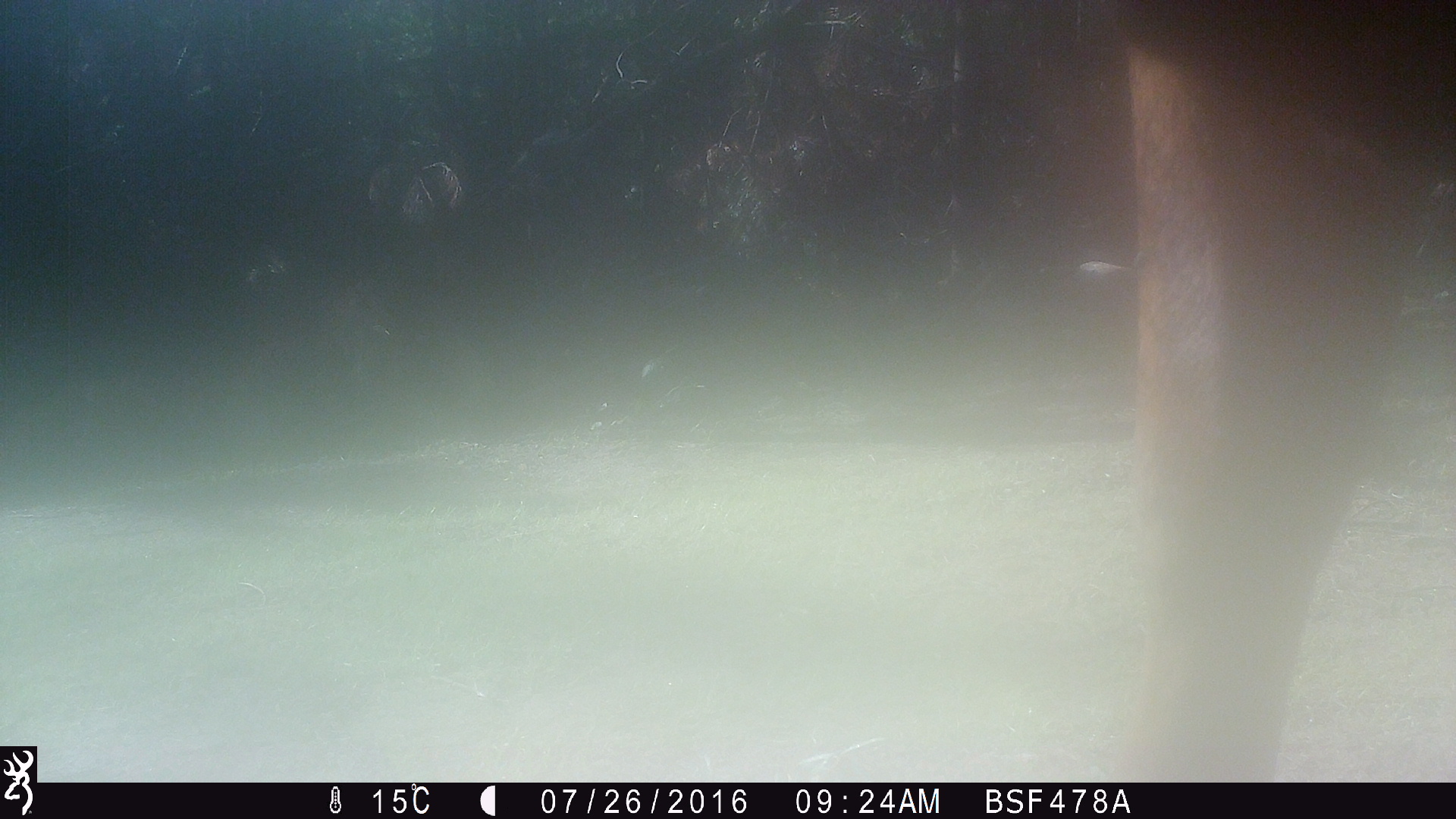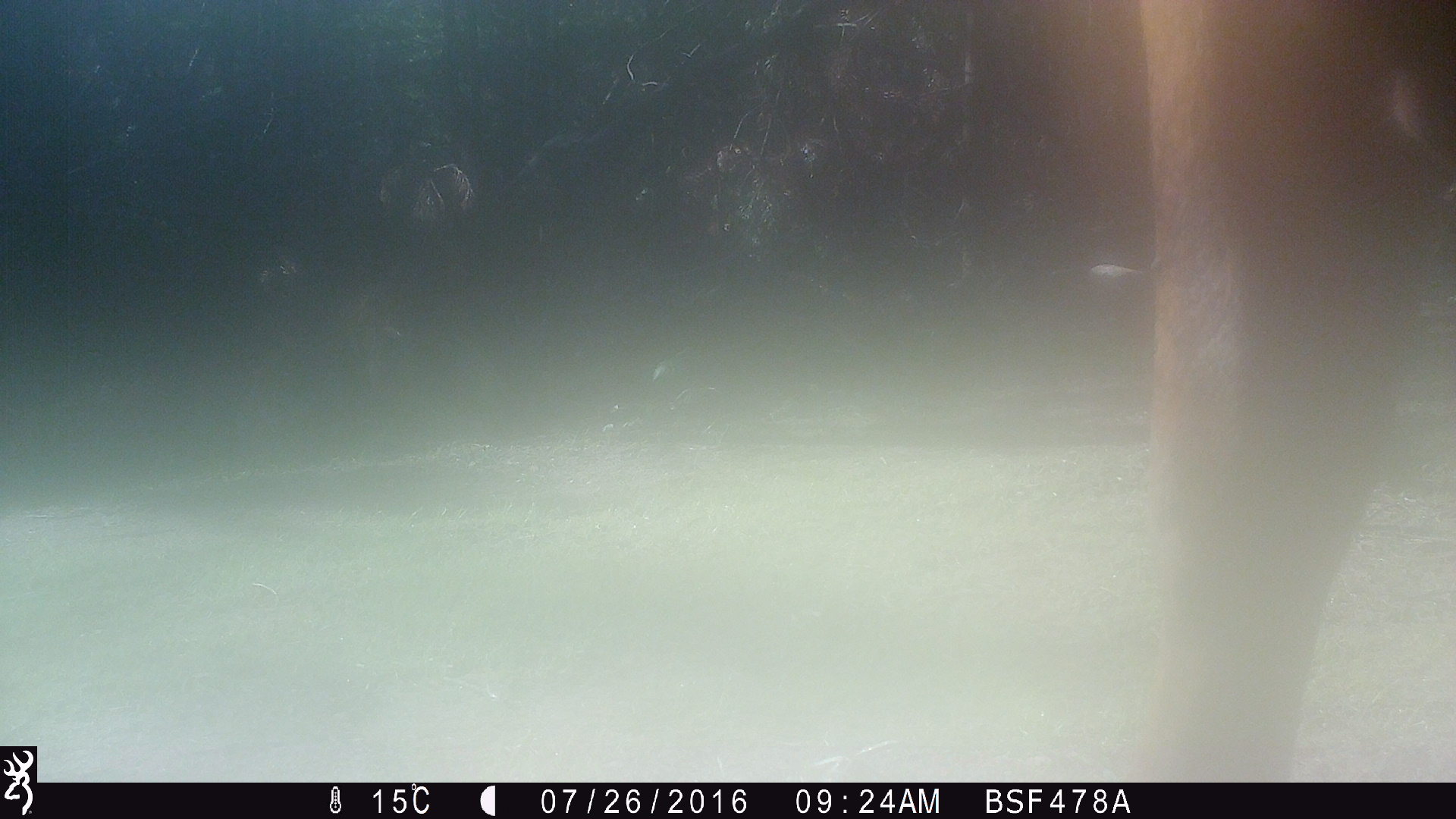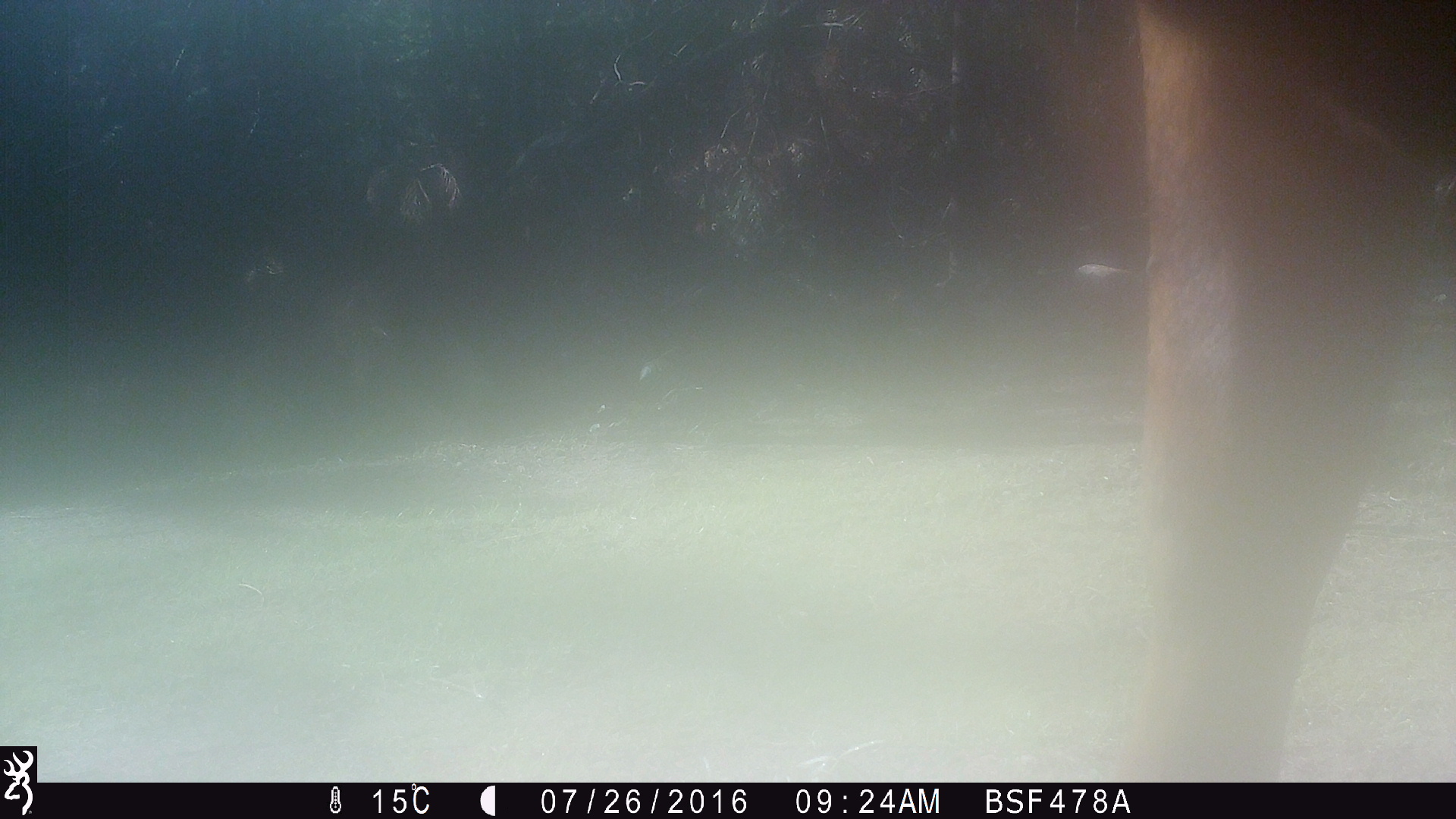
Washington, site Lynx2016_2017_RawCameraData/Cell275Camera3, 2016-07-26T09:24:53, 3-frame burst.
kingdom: Animalia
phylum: Chordata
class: Mammalia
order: Artiodactyla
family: Bovidae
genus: Bos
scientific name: Bos taurus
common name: domestic cattle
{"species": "domestic cattle (Bos taurus)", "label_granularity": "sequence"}